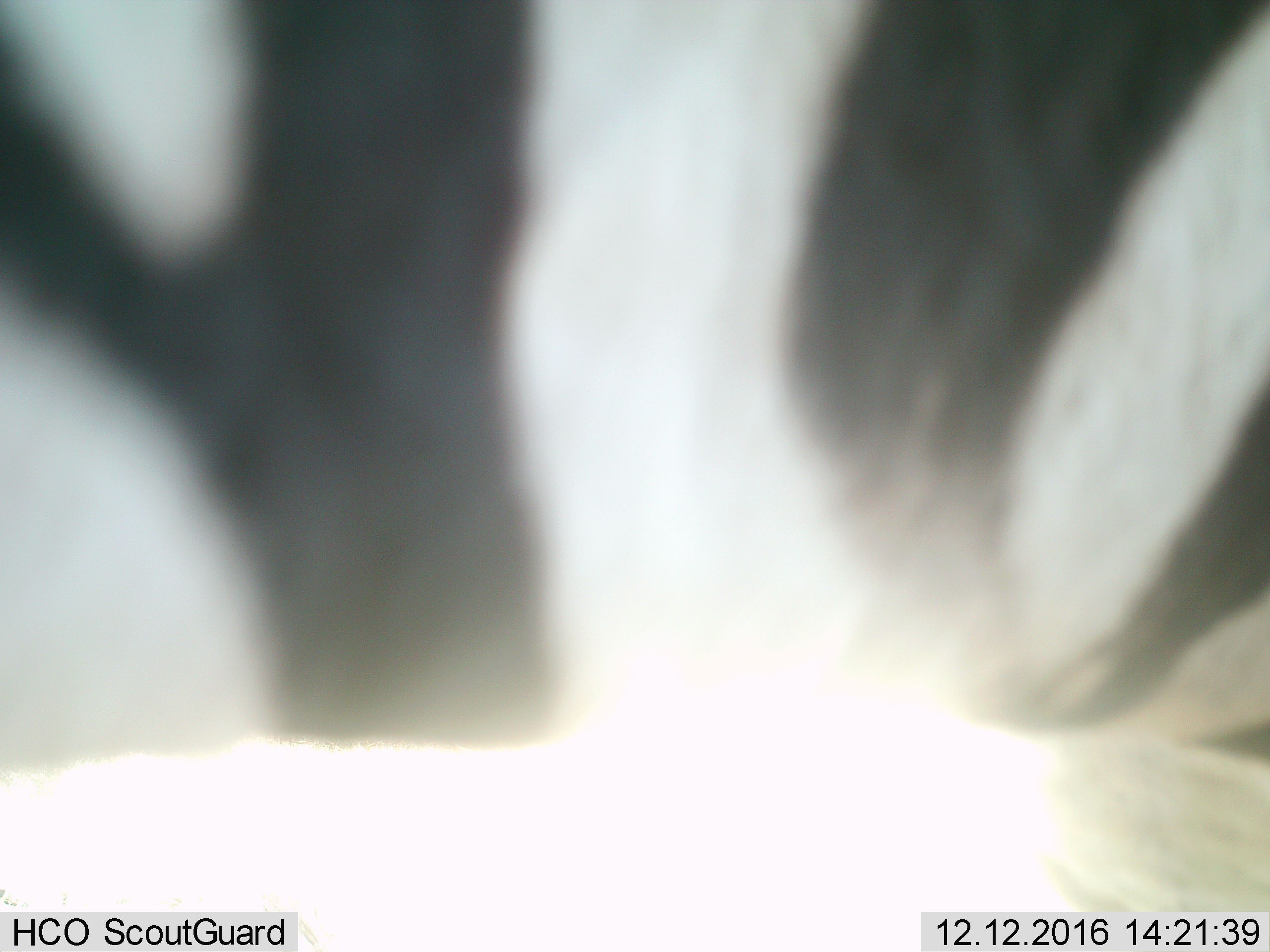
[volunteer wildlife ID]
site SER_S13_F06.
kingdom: Animalia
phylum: Chordata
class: Mammalia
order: Perissodactyla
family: Equidae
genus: Equus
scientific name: Equus quagga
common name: plains zebra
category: zebraplains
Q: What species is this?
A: Zebraplains (plains zebra) (Equus quagga).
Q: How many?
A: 1.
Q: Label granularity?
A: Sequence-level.